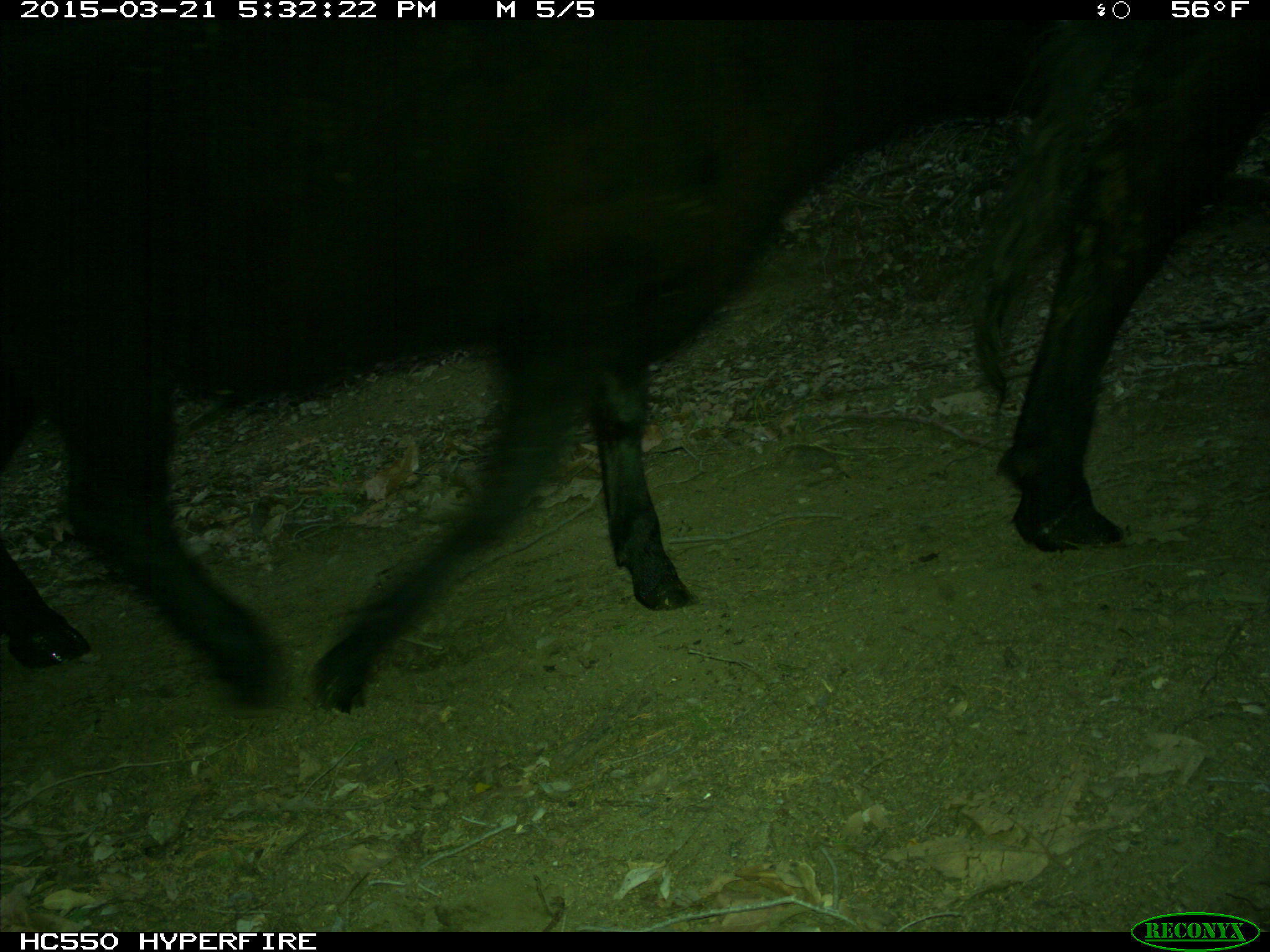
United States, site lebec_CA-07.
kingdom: Animalia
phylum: Chordata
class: Mammalia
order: Artiodactyla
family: Bovidae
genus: Bos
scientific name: Bos taurus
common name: domestic cow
Bos taurus (domestic cow).